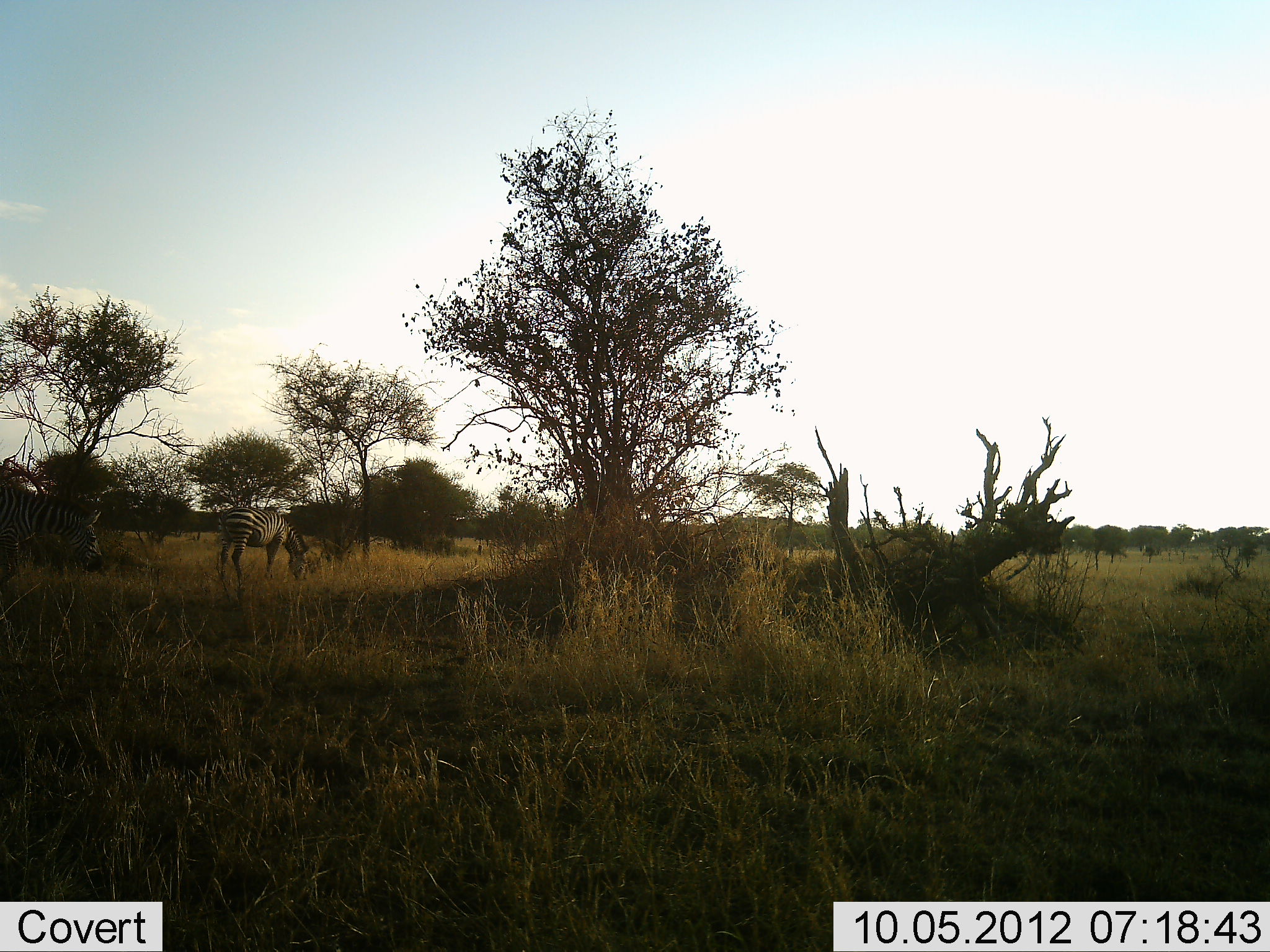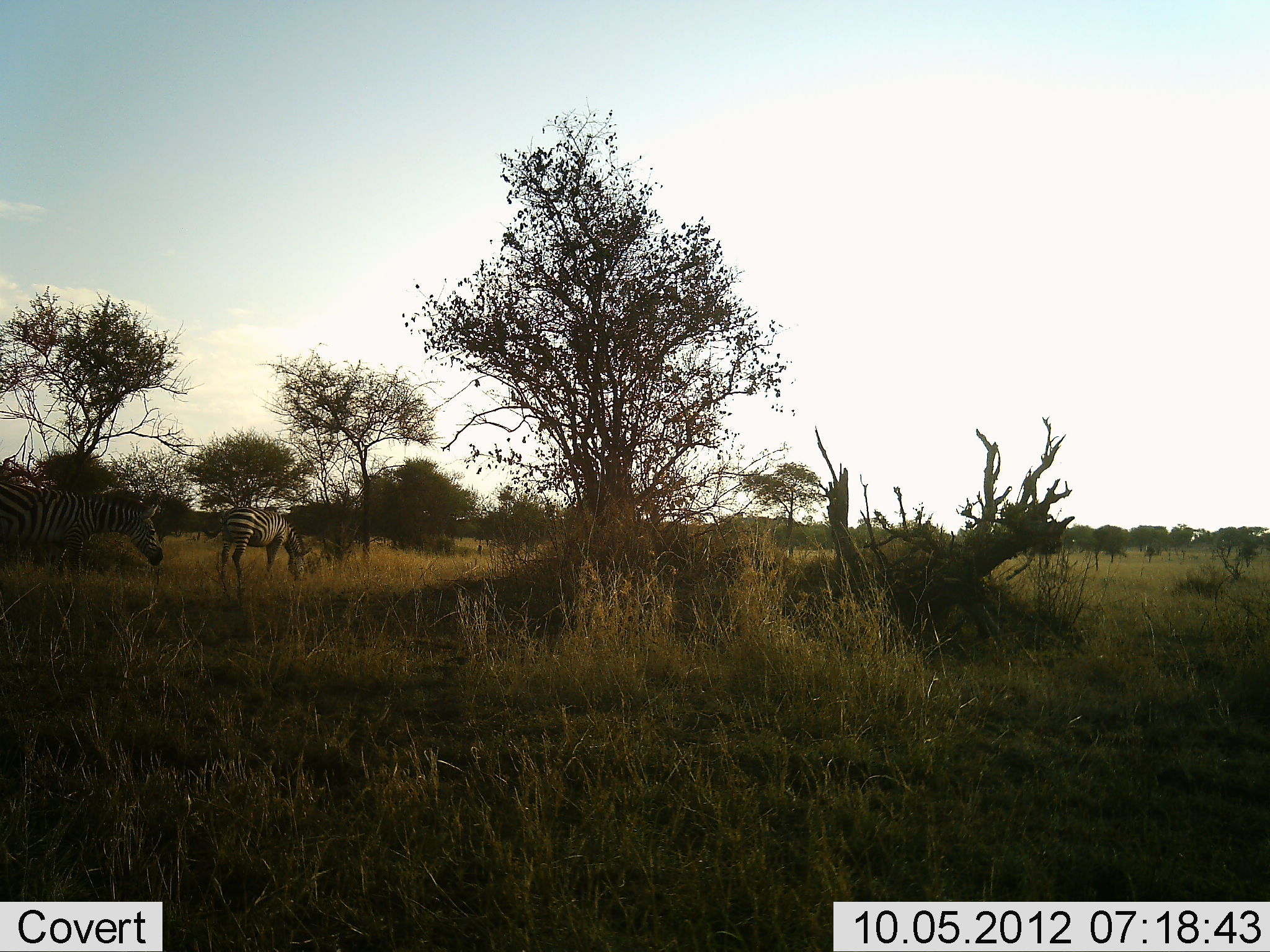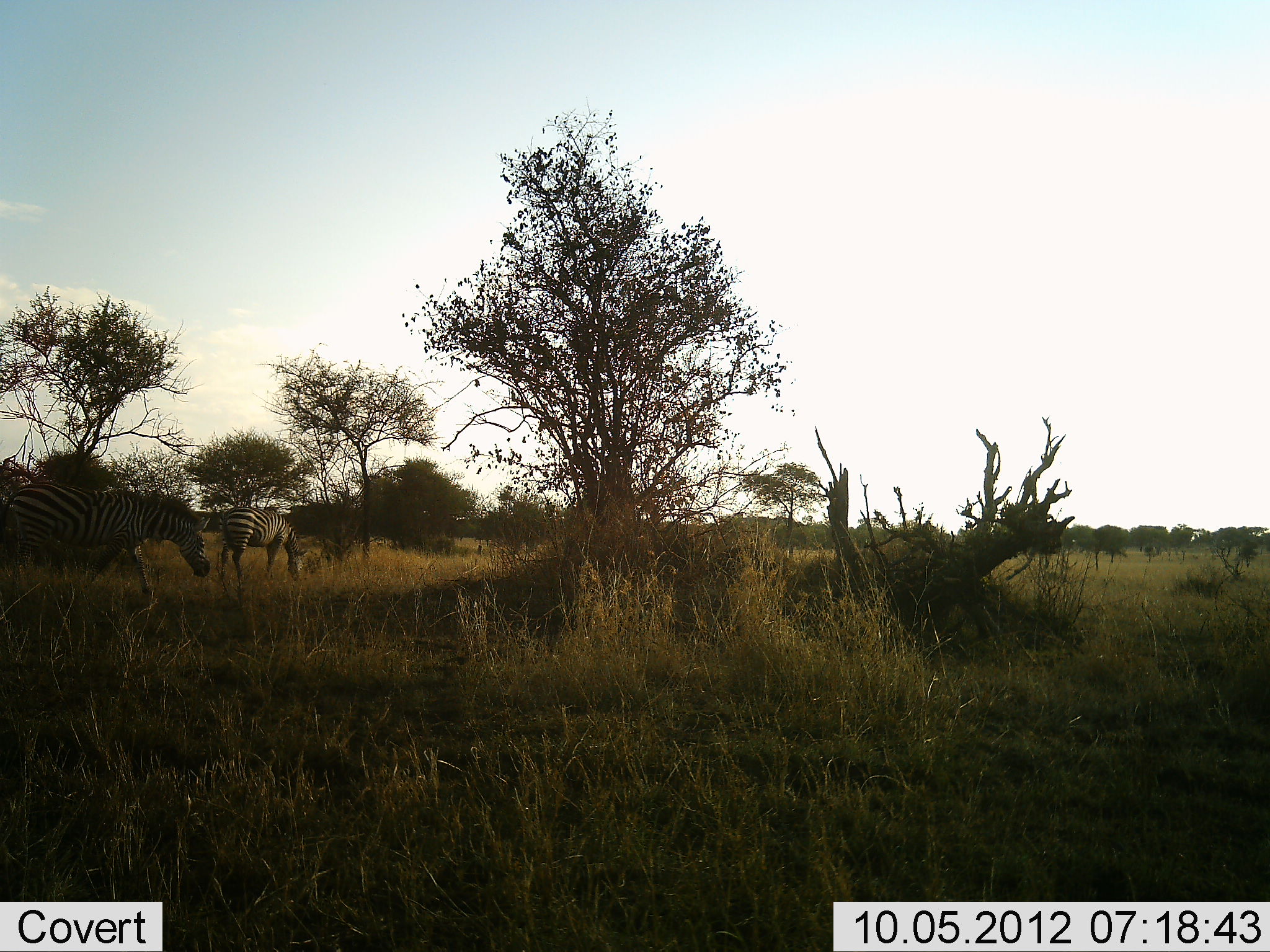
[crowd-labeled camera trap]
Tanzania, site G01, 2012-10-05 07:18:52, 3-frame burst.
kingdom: Animalia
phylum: Chordata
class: Mammalia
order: Perissodactyla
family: Equidae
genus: Equus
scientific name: Equus quagga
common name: plains zebra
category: zebra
Zebra (plains zebra) (Equus quagga), count 2. Behavior (volunteer vote fractions): standing 30%, resting 0%, moving 80%, interacting 0%. Young present (vote fraction): 0%. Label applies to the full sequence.